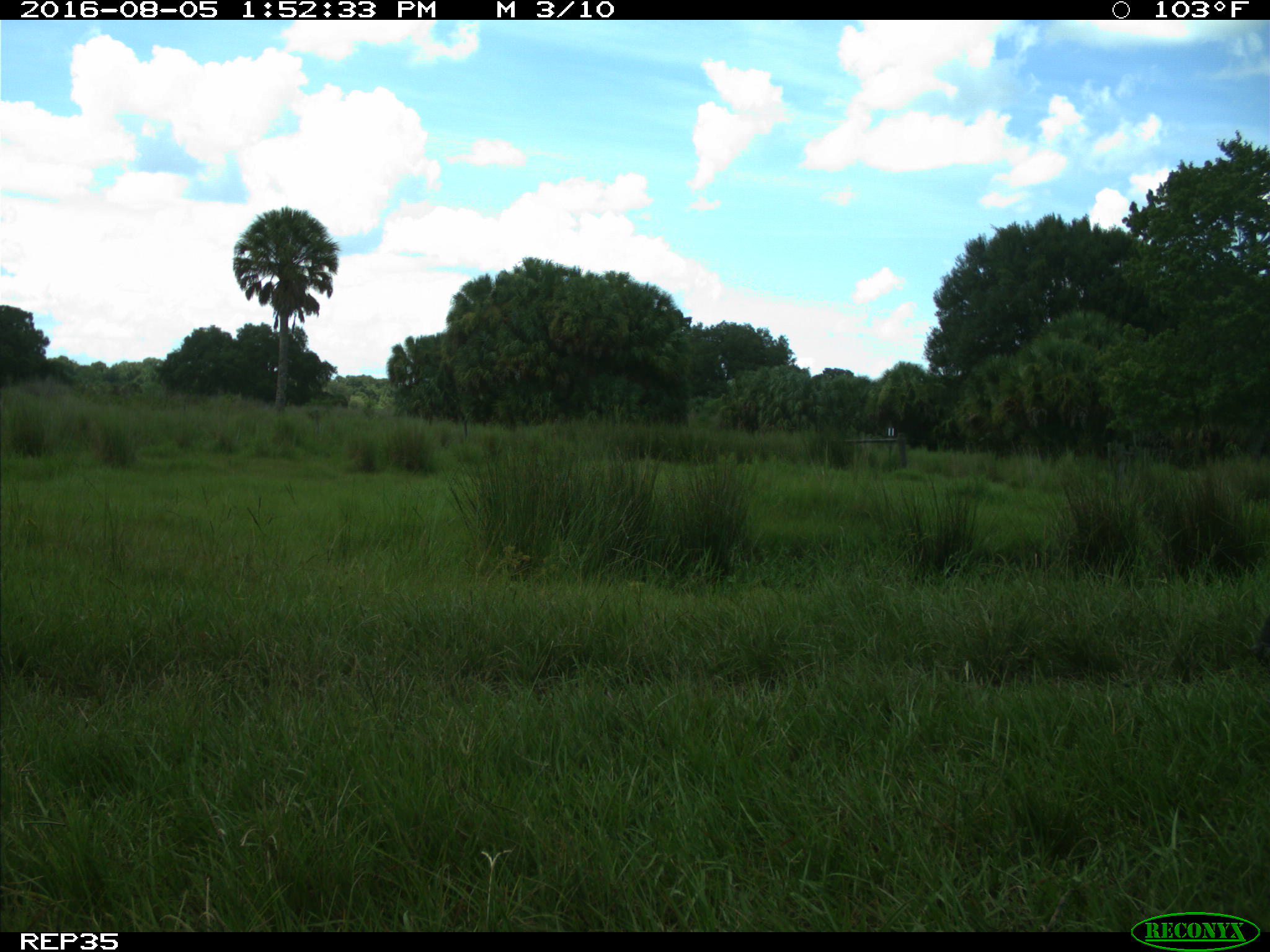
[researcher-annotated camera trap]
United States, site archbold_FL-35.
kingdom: Animalia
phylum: Chordata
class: Mammalia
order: Artiodactyla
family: Bovidae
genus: Bos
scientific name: Bos taurus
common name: domestic cow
Bos taurus (domestic cow).